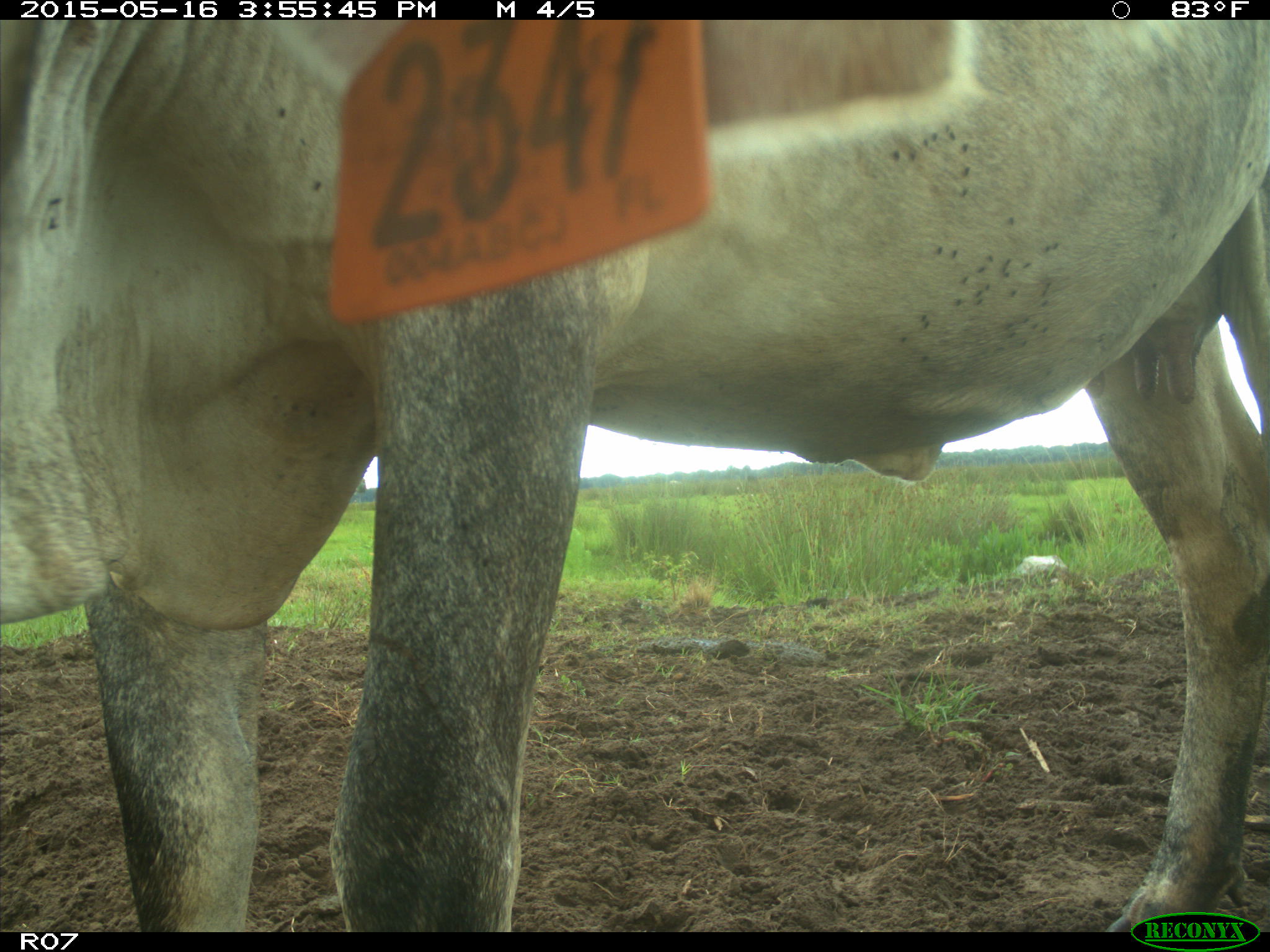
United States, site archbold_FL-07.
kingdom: Animalia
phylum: Chordata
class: Mammalia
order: Artiodactyla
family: Bovidae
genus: Bos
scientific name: Bos taurus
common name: domestic cow